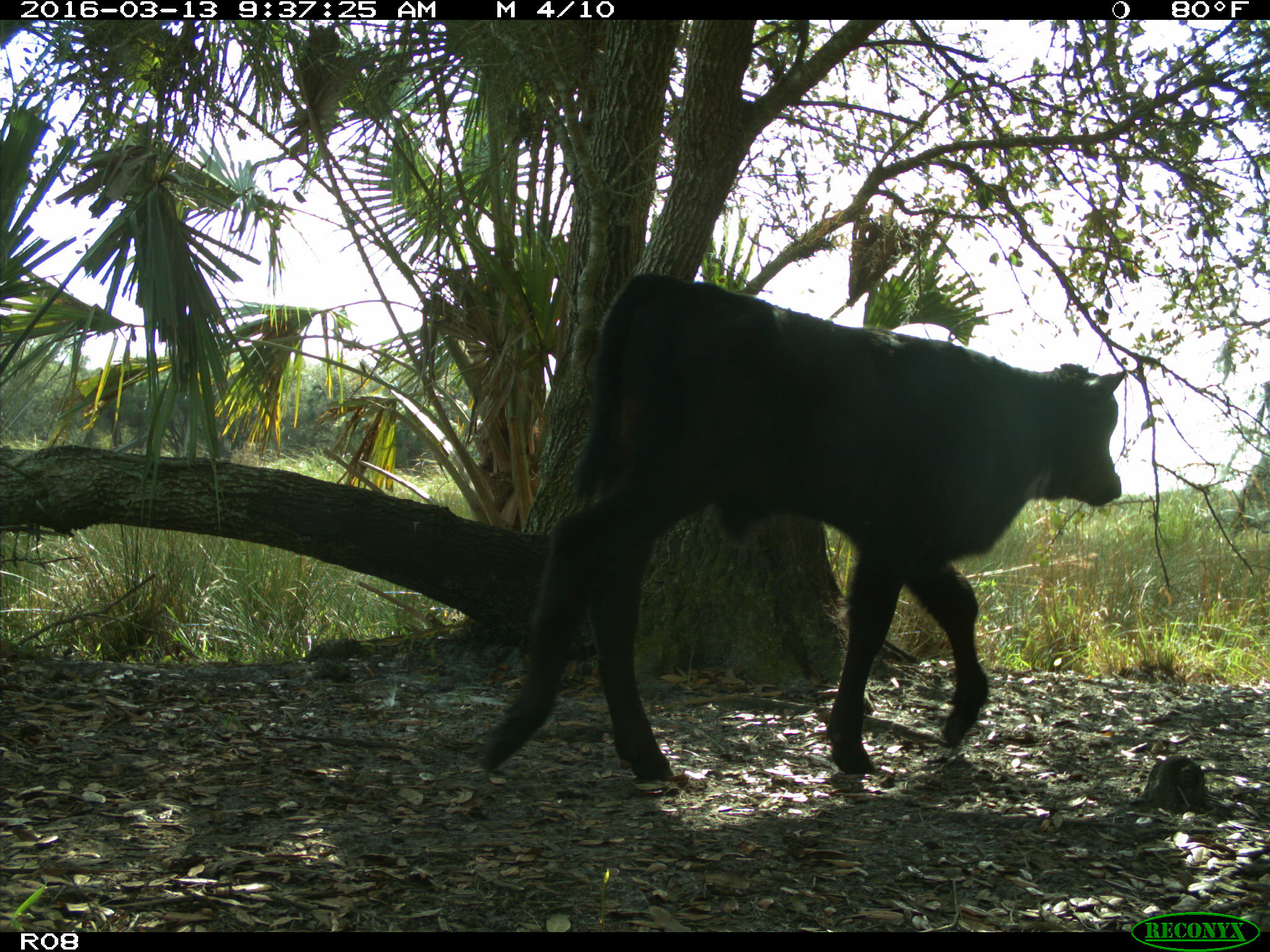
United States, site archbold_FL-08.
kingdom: Animalia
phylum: Chordata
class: Mammalia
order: Artiodactyla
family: Bovidae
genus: Bos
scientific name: Bos taurus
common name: domestic cow